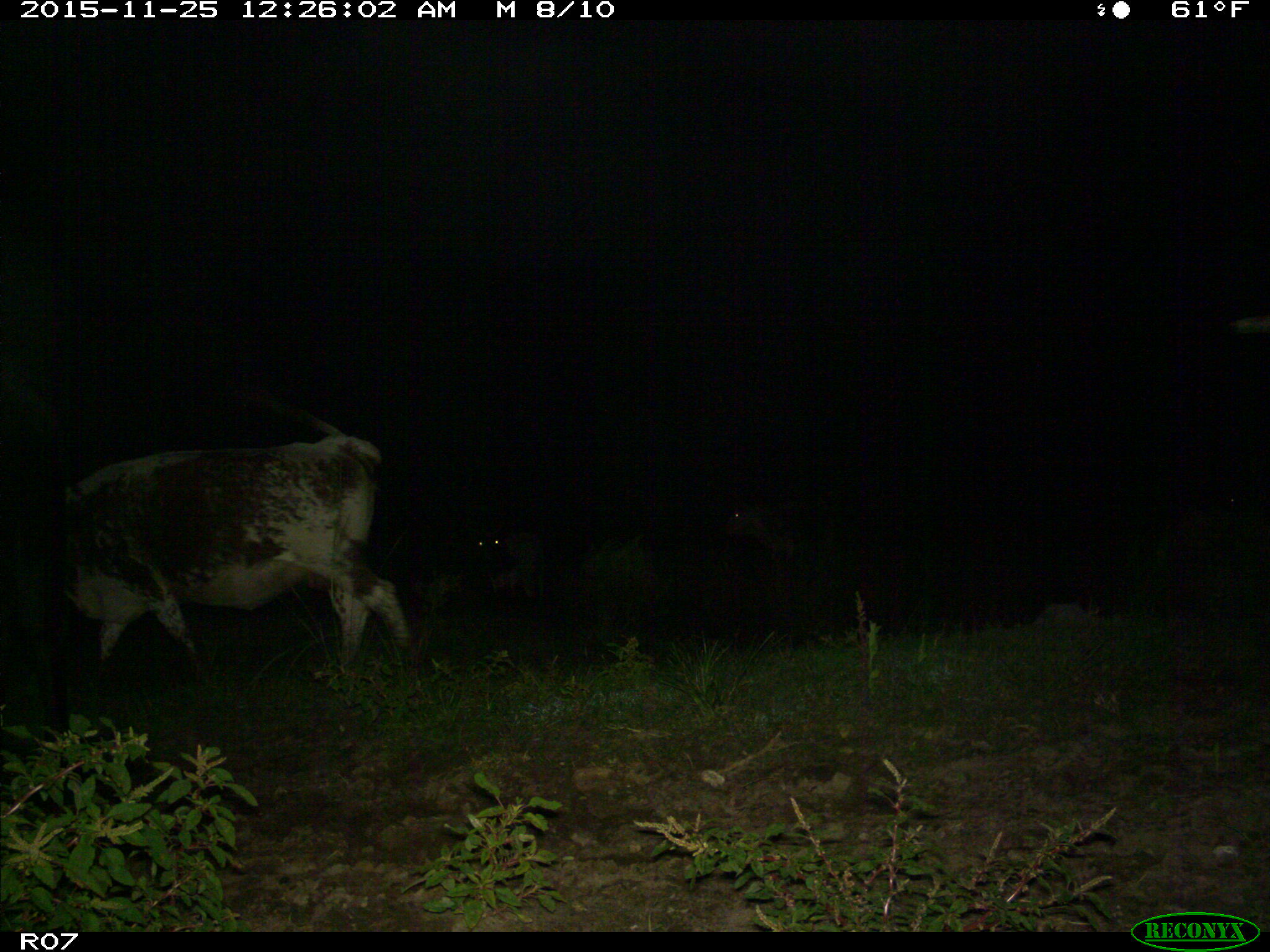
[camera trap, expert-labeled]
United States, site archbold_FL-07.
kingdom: Animalia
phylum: Chordata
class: Mammalia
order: Artiodactyla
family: Bovidae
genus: Bos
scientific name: Bos taurus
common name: domestic cow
Bos taurus (domestic cow).